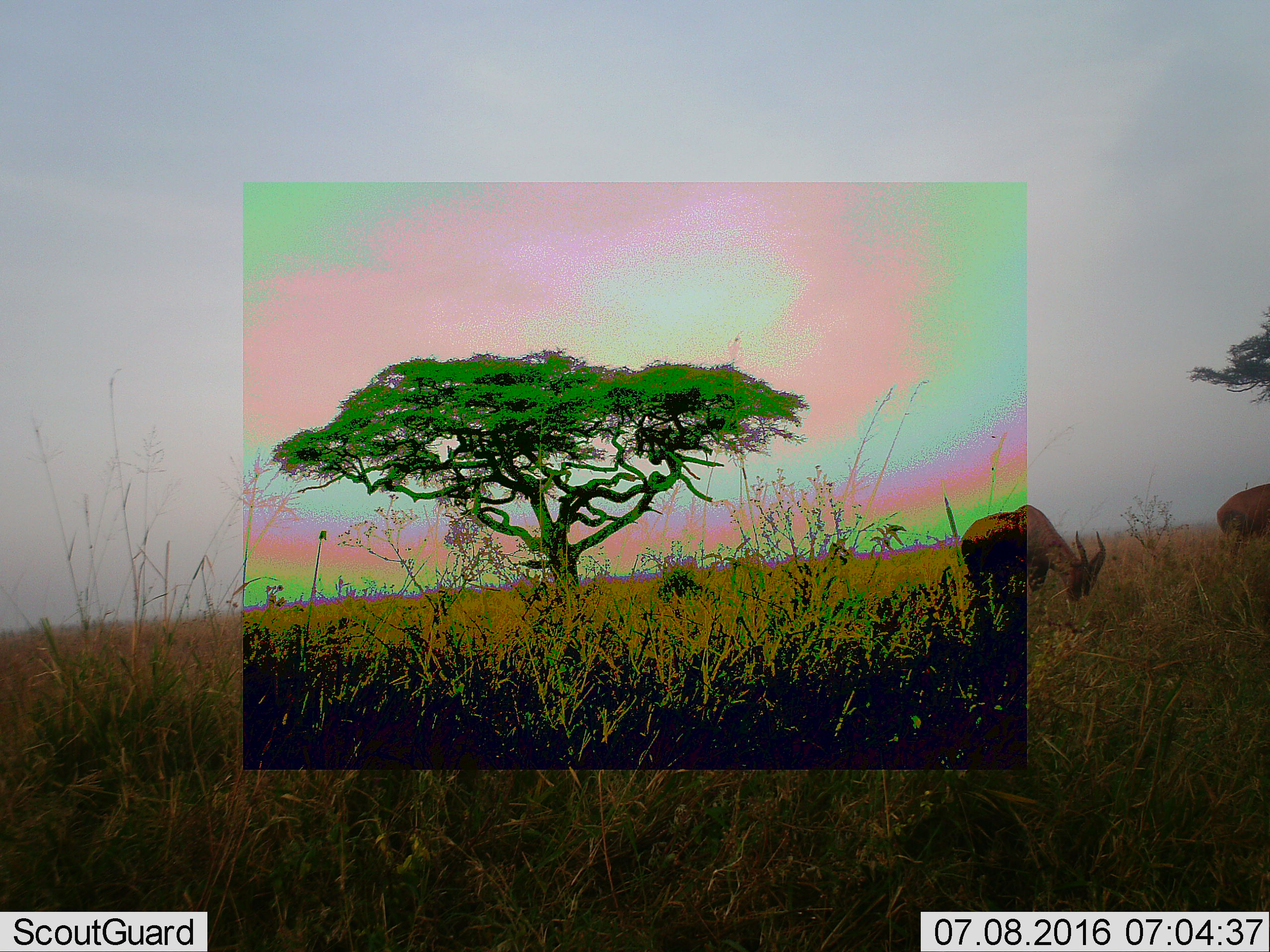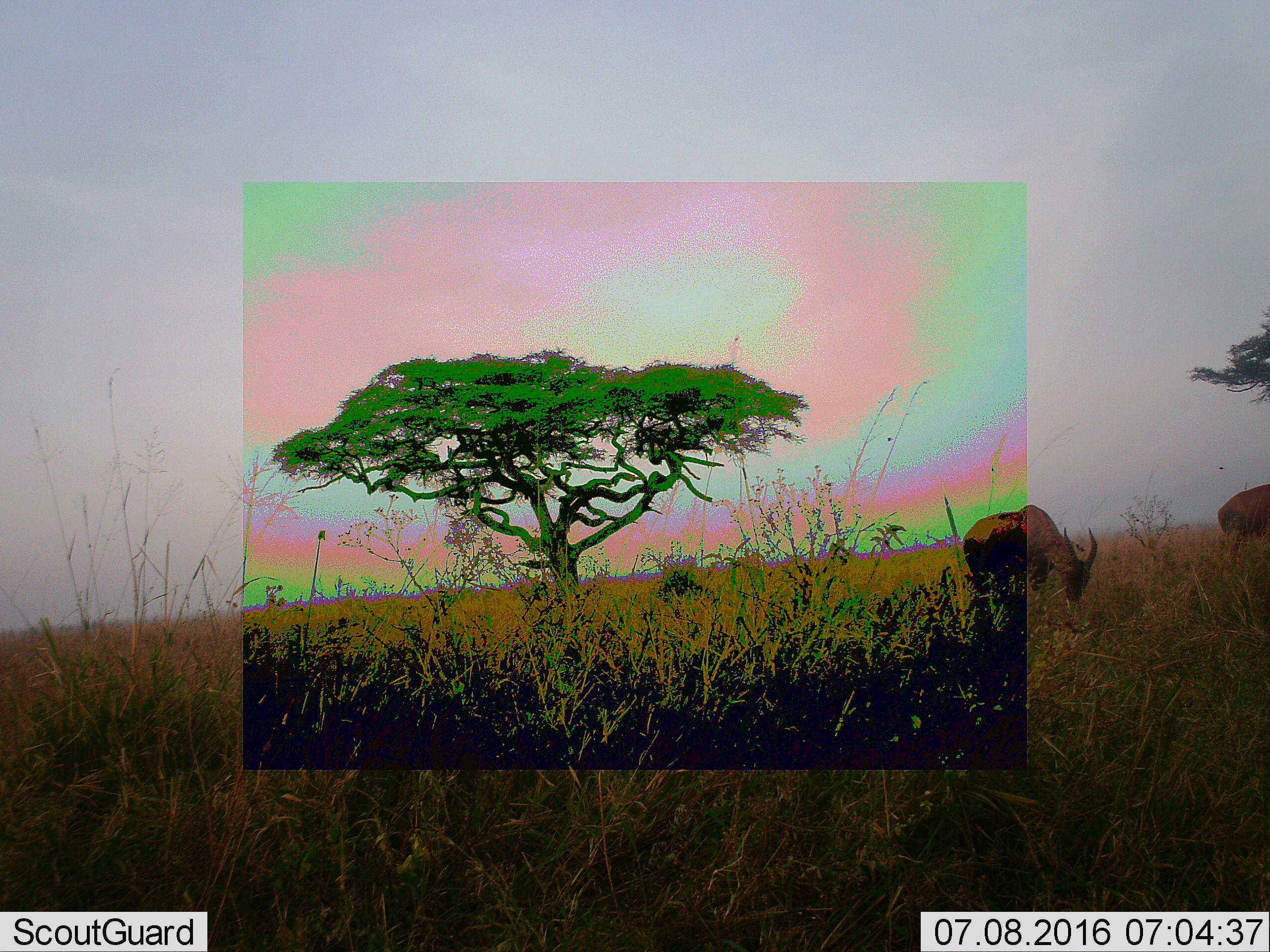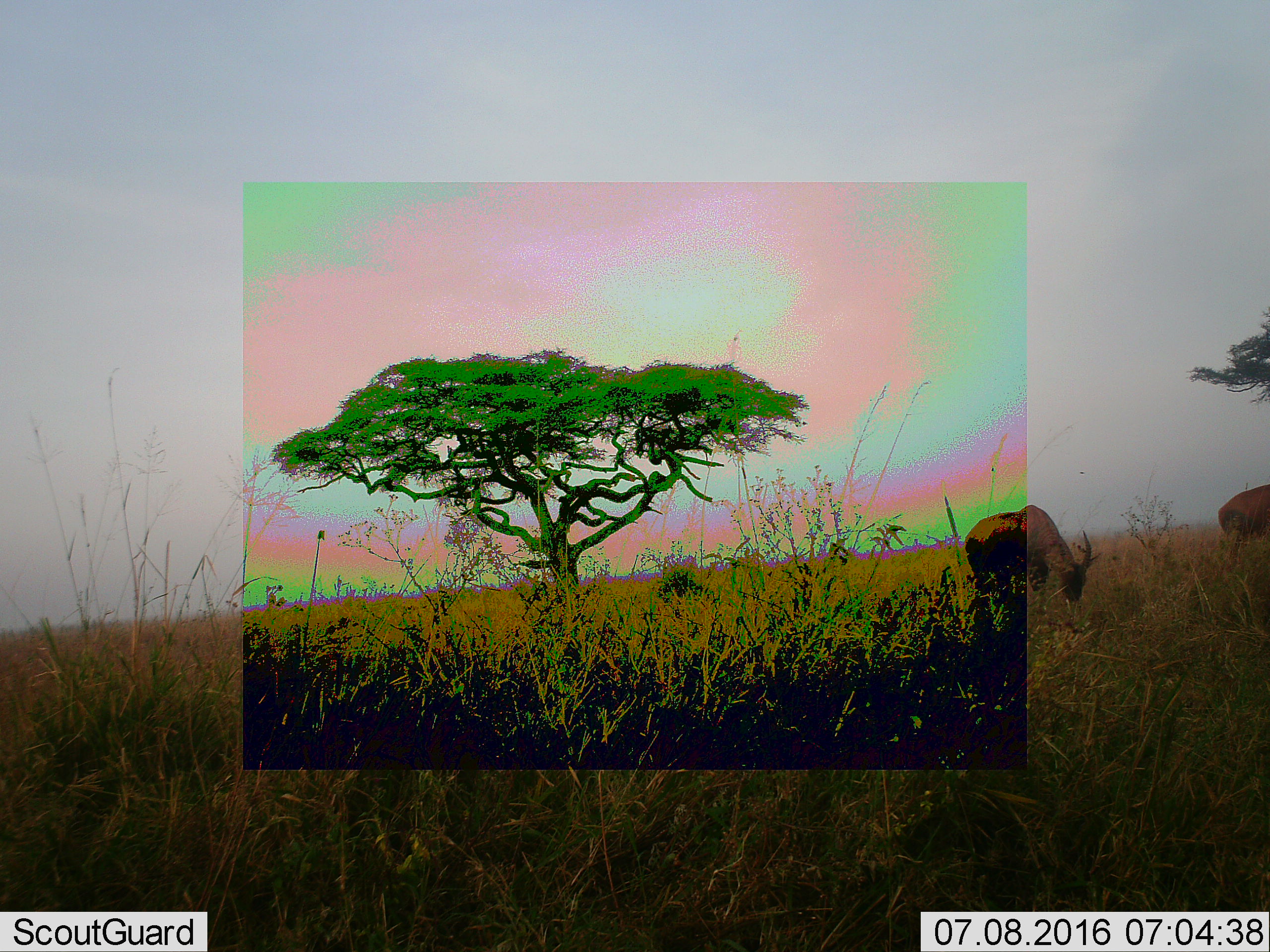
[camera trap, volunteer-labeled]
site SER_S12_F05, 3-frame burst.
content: unidentified animal